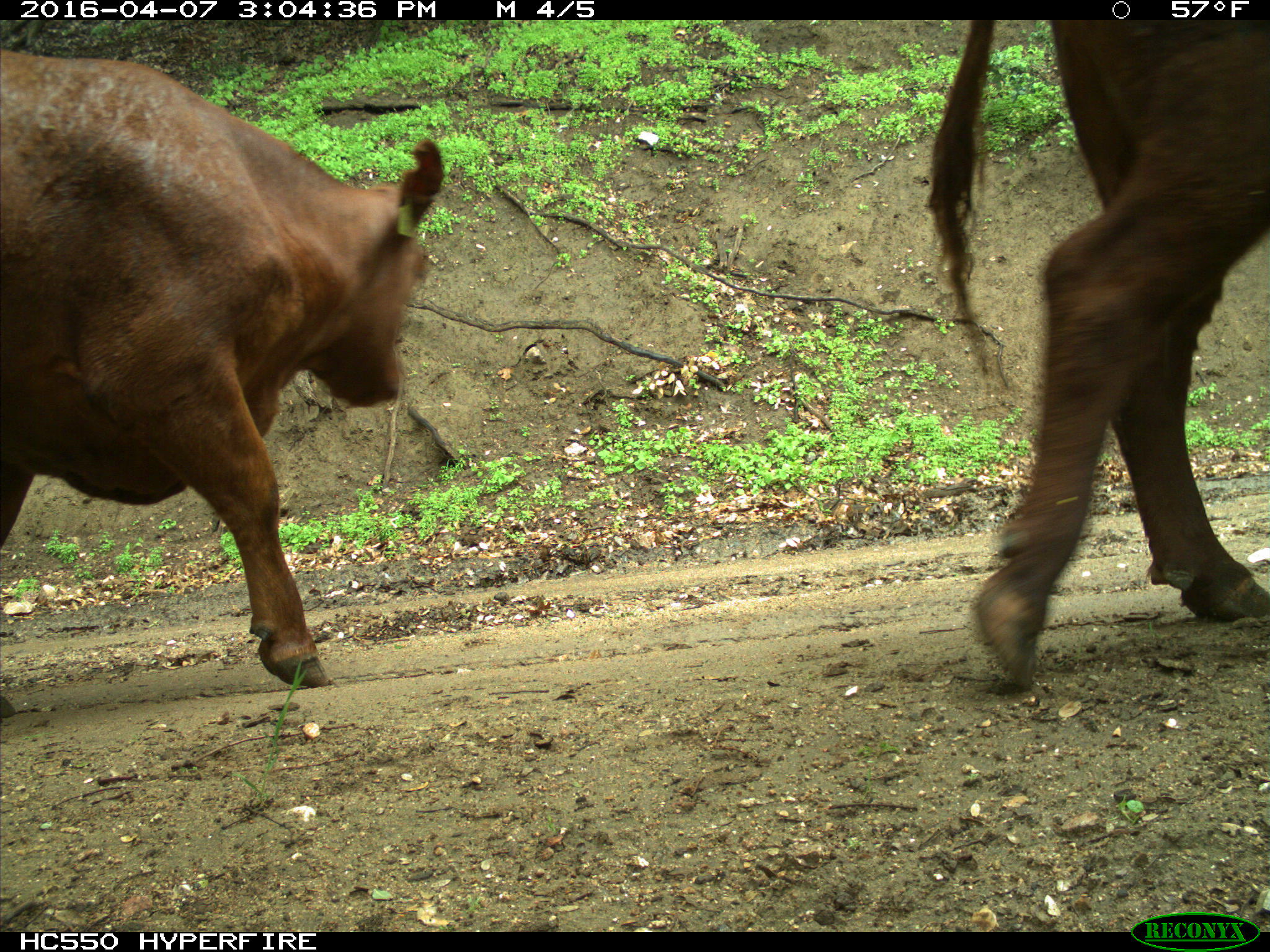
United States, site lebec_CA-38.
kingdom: Animalia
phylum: Chordata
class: Mammalia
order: Artiodactyla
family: Bovidae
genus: Bos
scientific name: Bos taurus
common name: domestic cow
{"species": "Bos taurus (domestic cow)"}